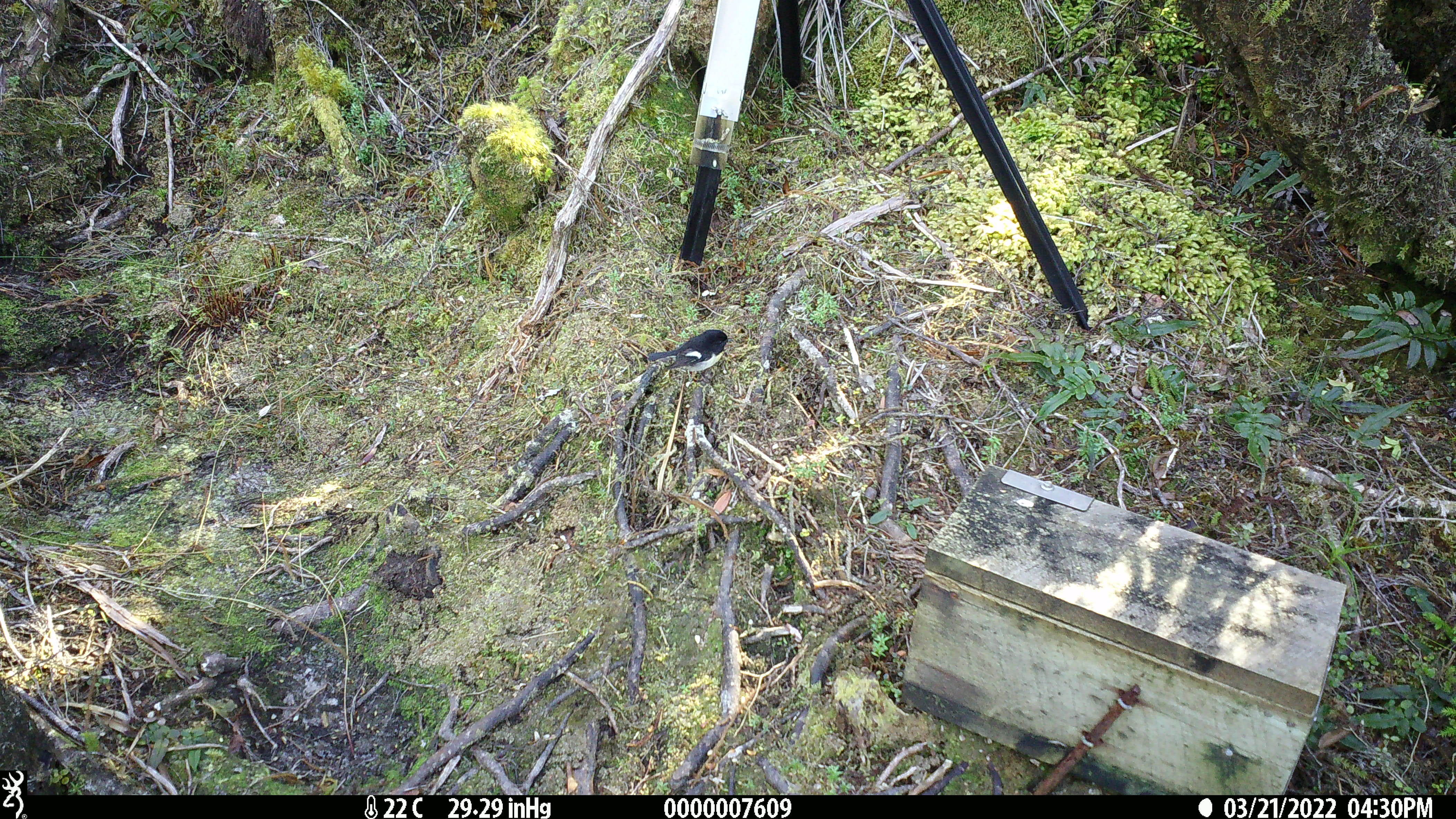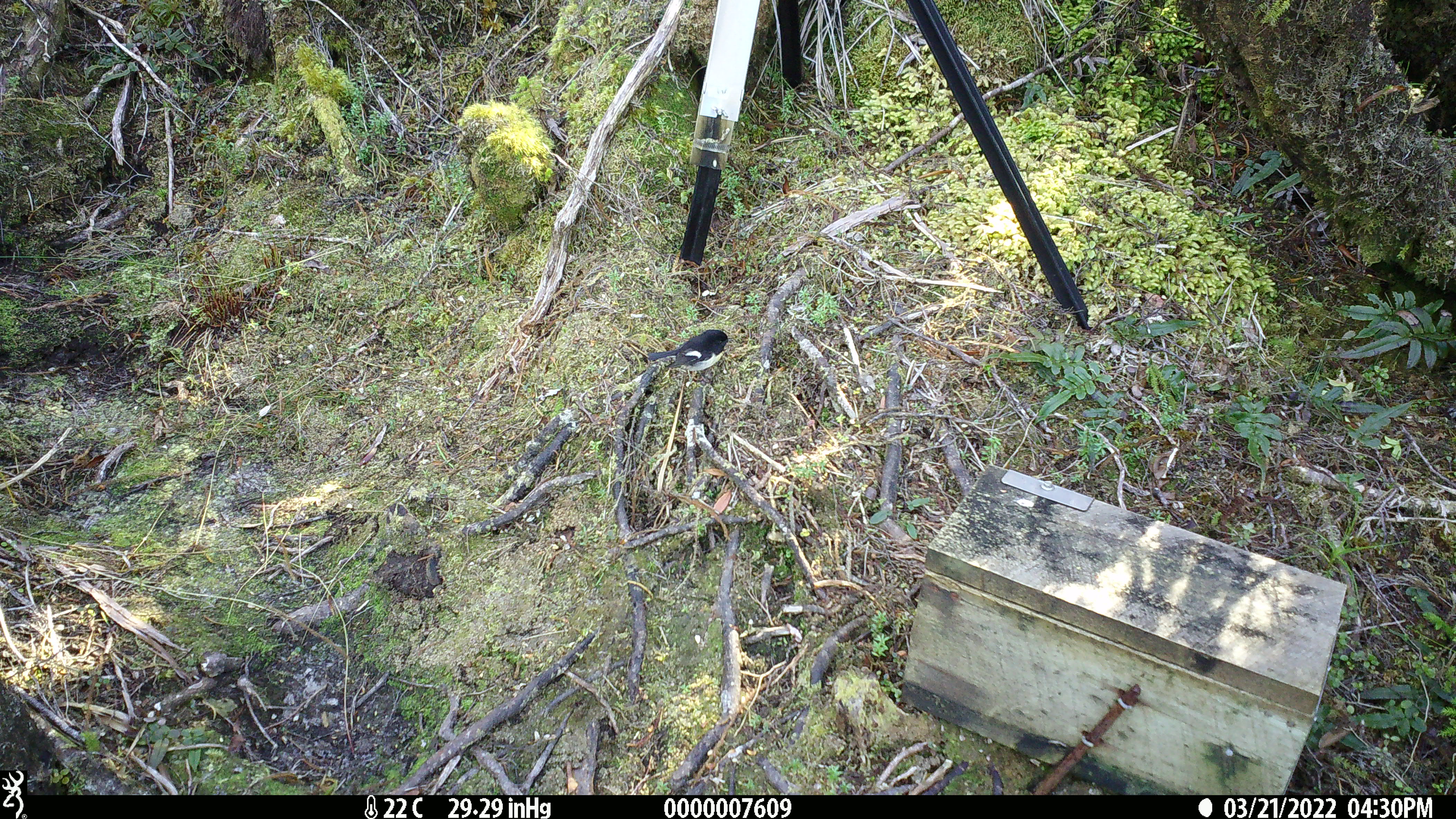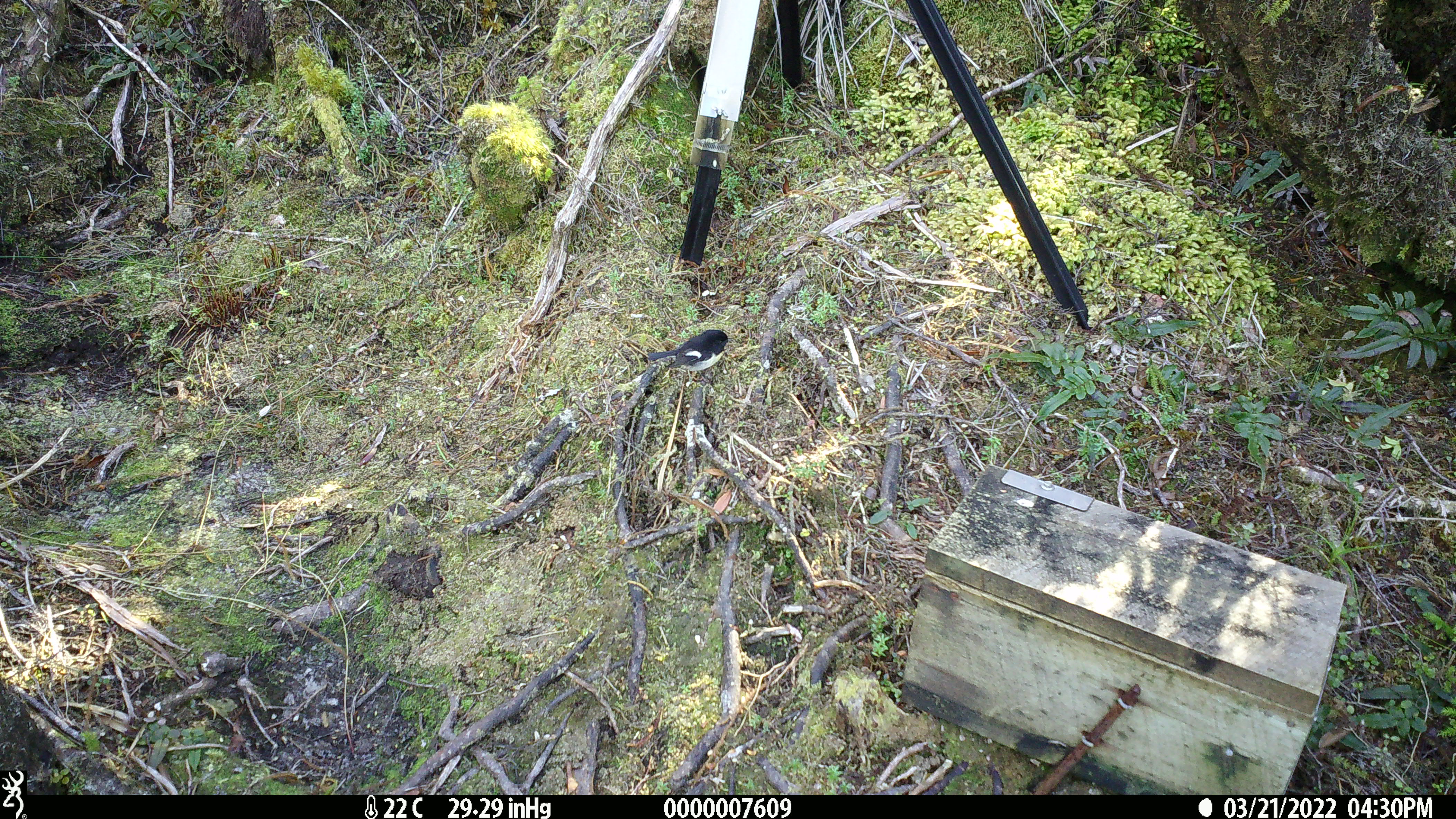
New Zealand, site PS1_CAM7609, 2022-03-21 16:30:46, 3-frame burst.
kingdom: Animalia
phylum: Chordata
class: Aves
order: Passeriformes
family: Petroicidae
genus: Petroica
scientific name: Petroica macrocephala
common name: tomtit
Tomtit (Petroica macrocephala).